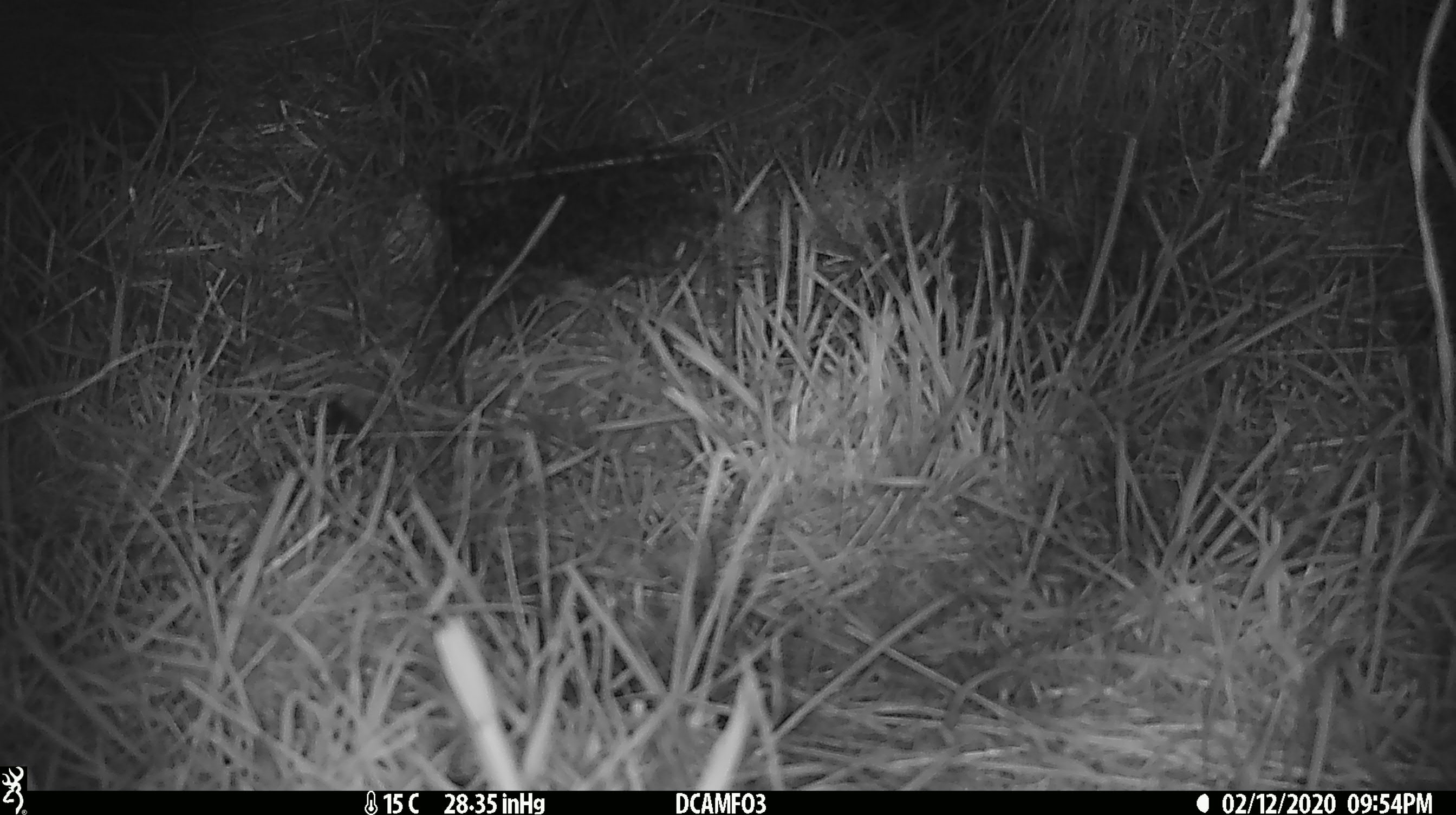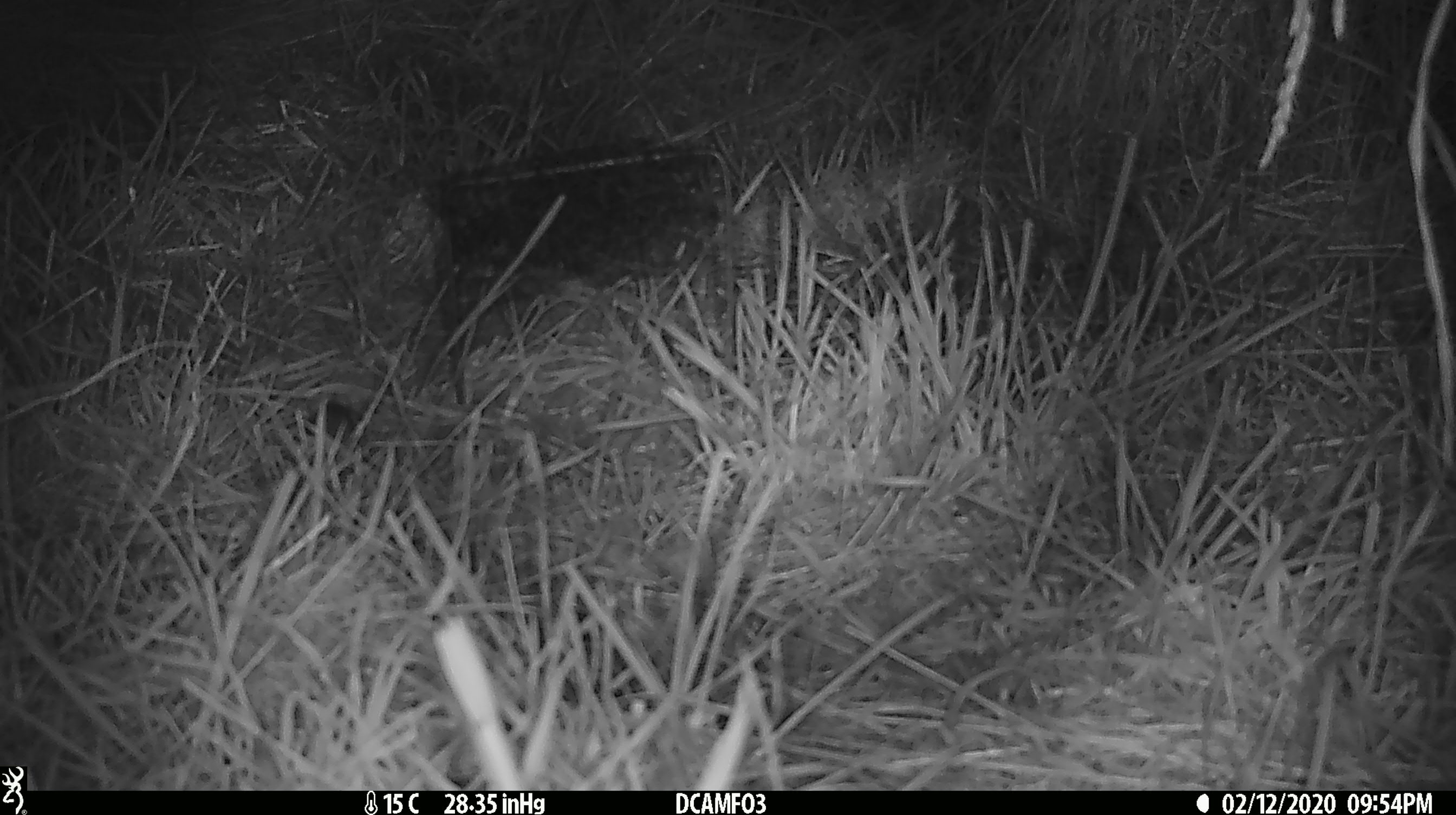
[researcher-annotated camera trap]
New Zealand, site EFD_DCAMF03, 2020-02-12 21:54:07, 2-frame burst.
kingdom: Animalia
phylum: Chordata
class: Mammalia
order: Rodentia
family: Muridae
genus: Mus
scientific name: Mus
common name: mouse